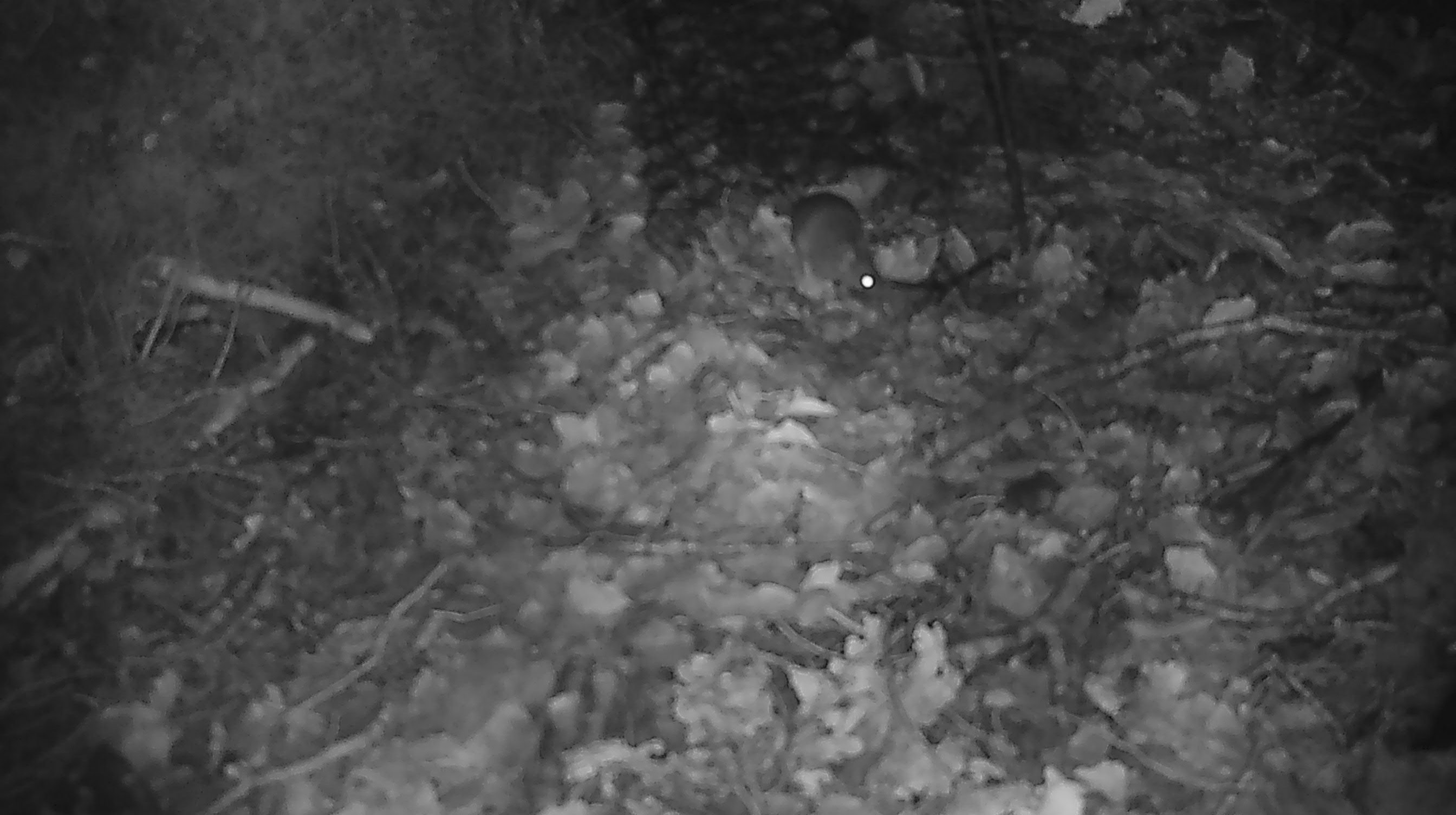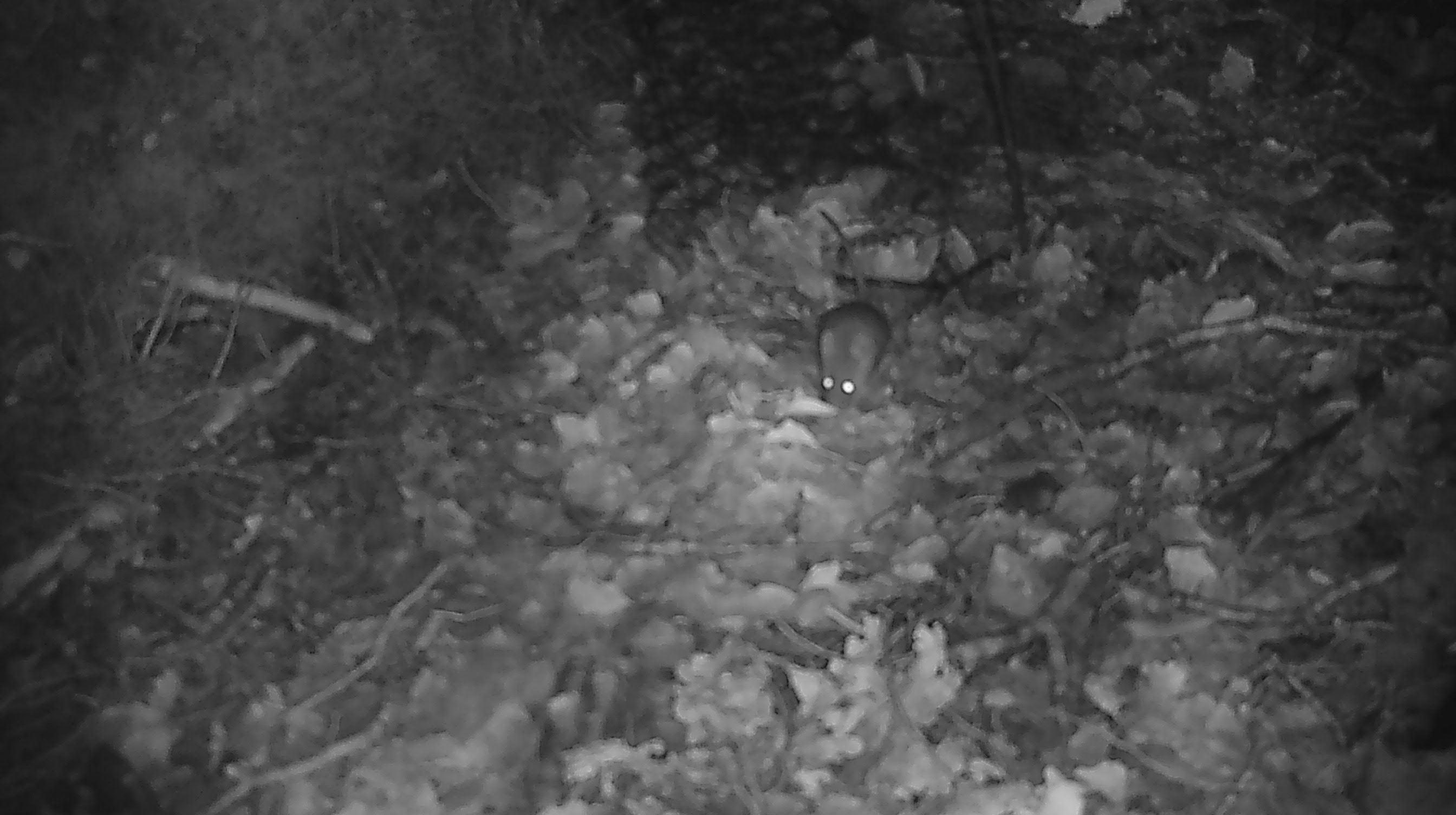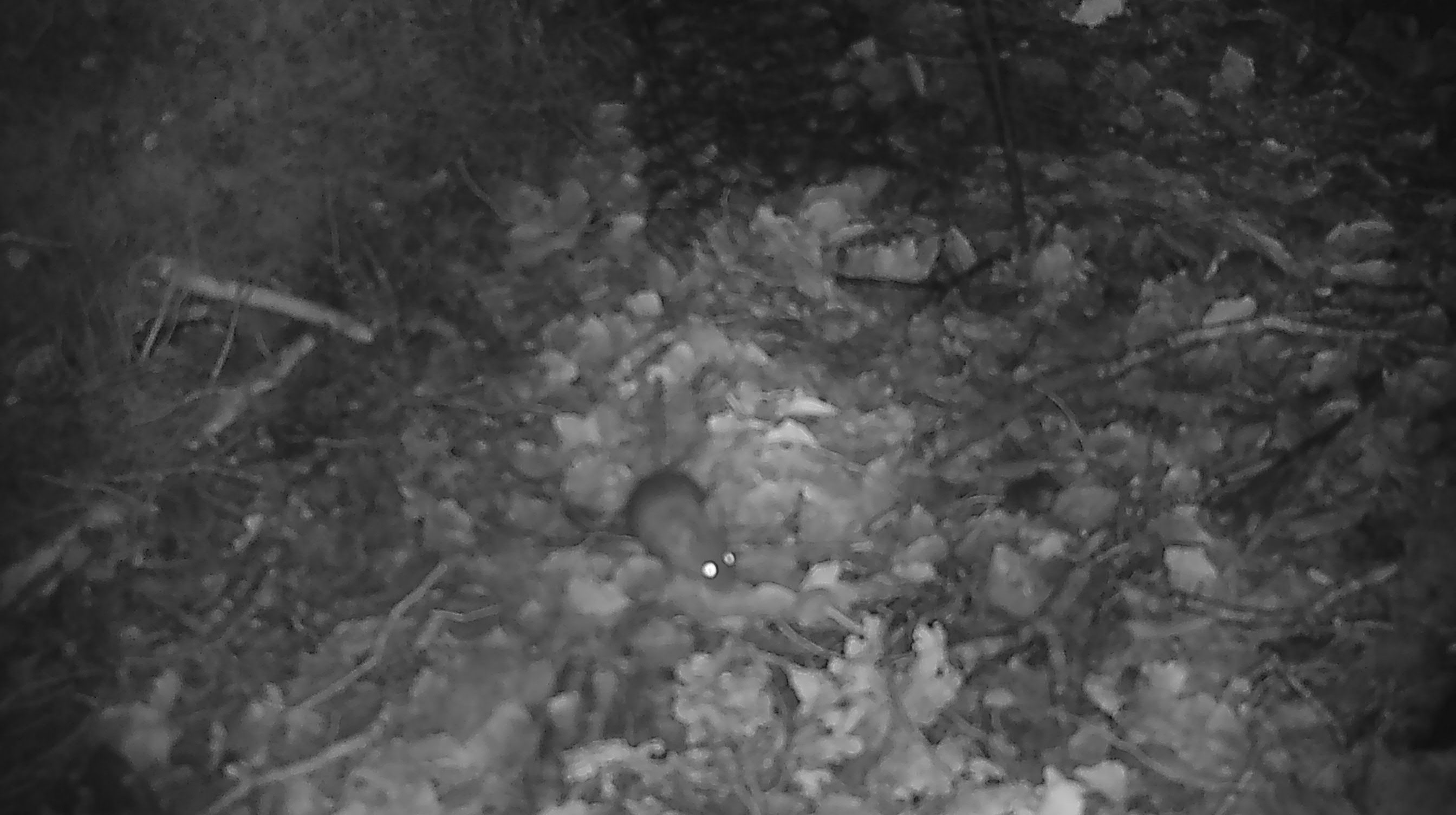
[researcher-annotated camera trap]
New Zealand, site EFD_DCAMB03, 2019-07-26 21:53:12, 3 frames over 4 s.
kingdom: Animalia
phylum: Chordata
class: Mammalia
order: Rodentia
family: Muridae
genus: Mus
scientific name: Mus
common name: mouse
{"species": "mouse (Mus)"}